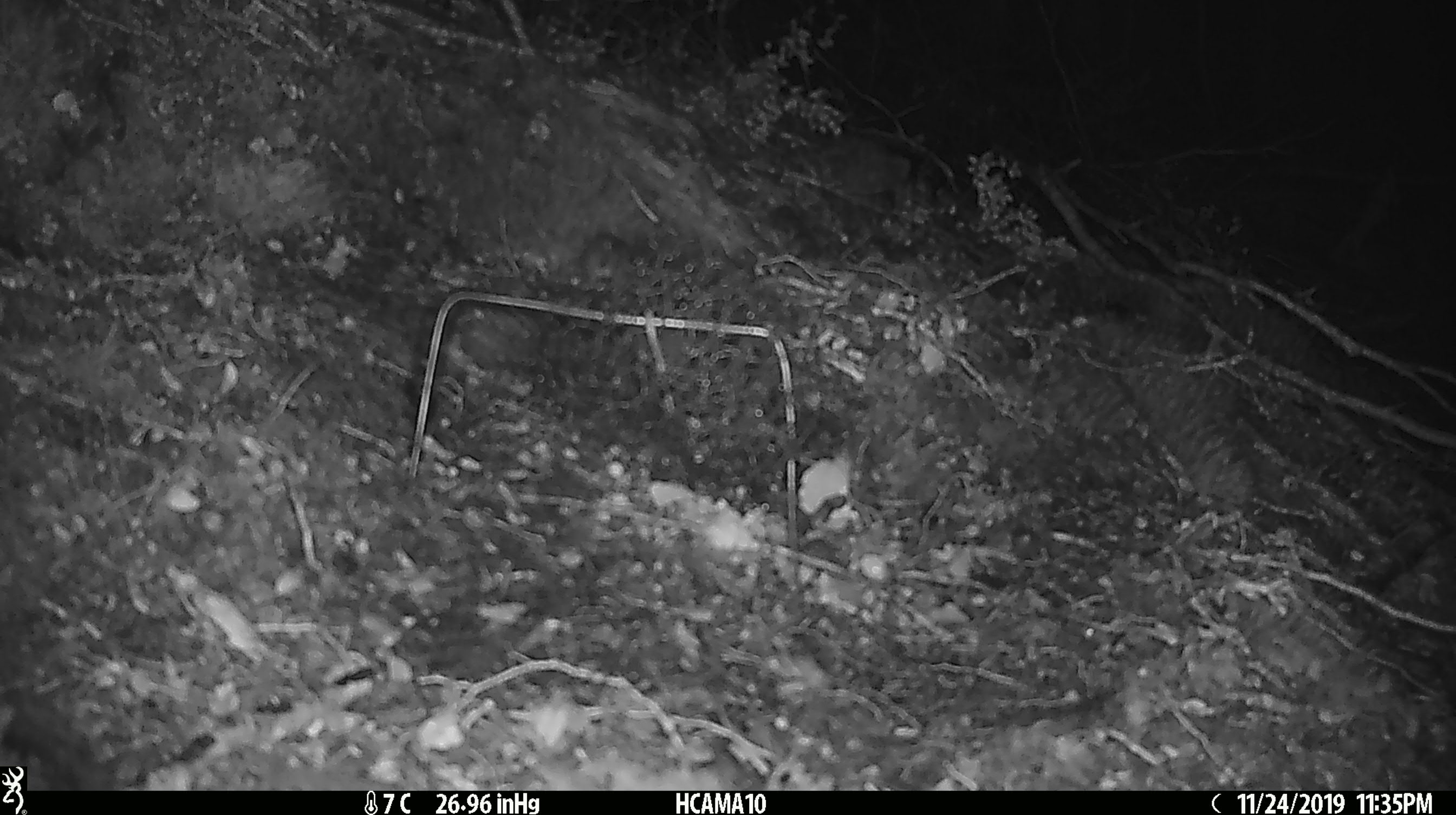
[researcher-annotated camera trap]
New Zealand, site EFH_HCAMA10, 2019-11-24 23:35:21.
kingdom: Animalia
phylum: Chordata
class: Mammalia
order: Rodentia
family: Muridae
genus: Mus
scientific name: Mus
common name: mouse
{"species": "mouse (Mus)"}